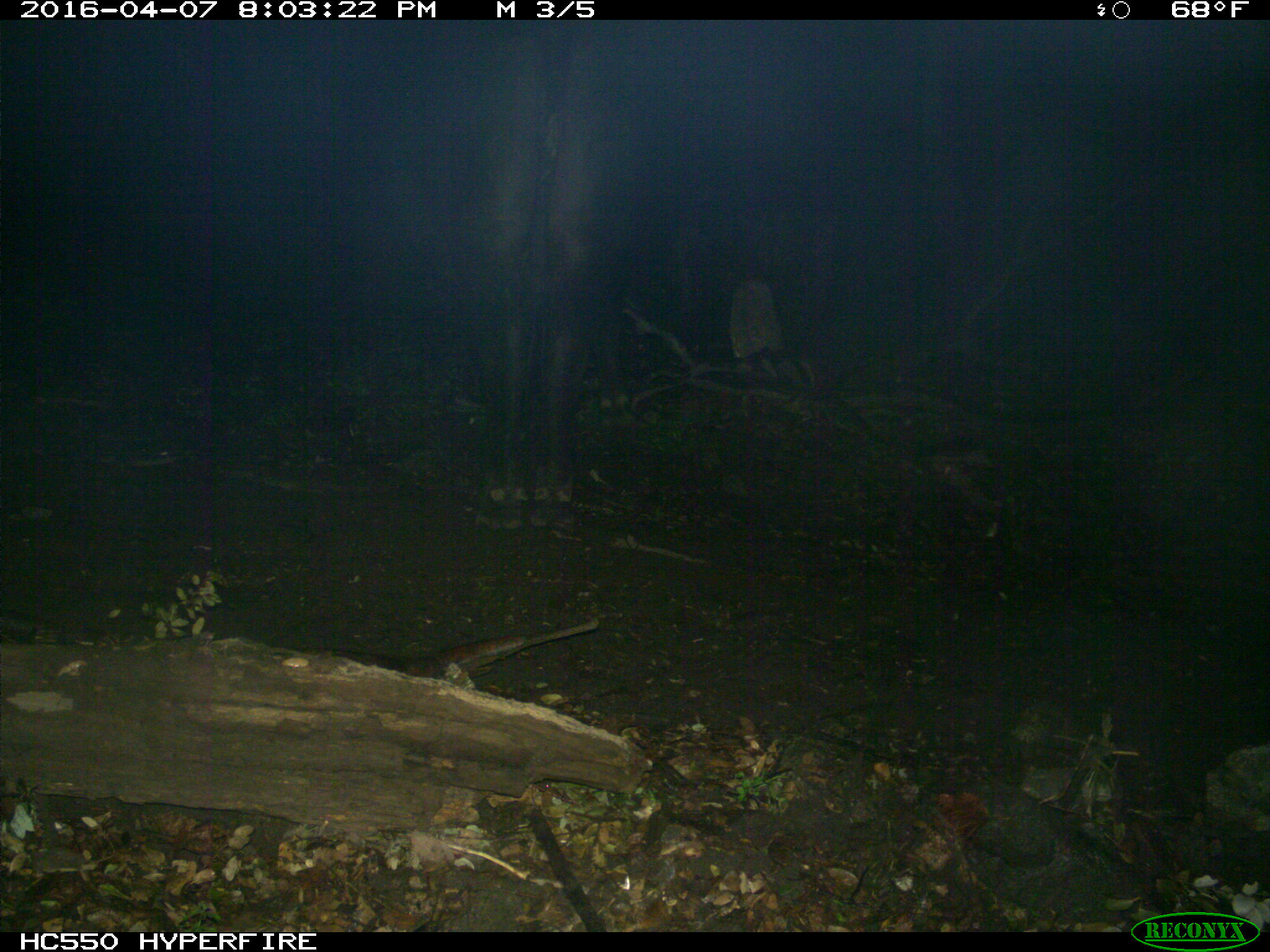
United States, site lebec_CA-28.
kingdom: Animalia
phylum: Chordata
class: Mammalia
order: Artiodactyla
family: Bovidae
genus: Bos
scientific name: Bos taurus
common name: domestic cow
Bos taurus (domestic cow).